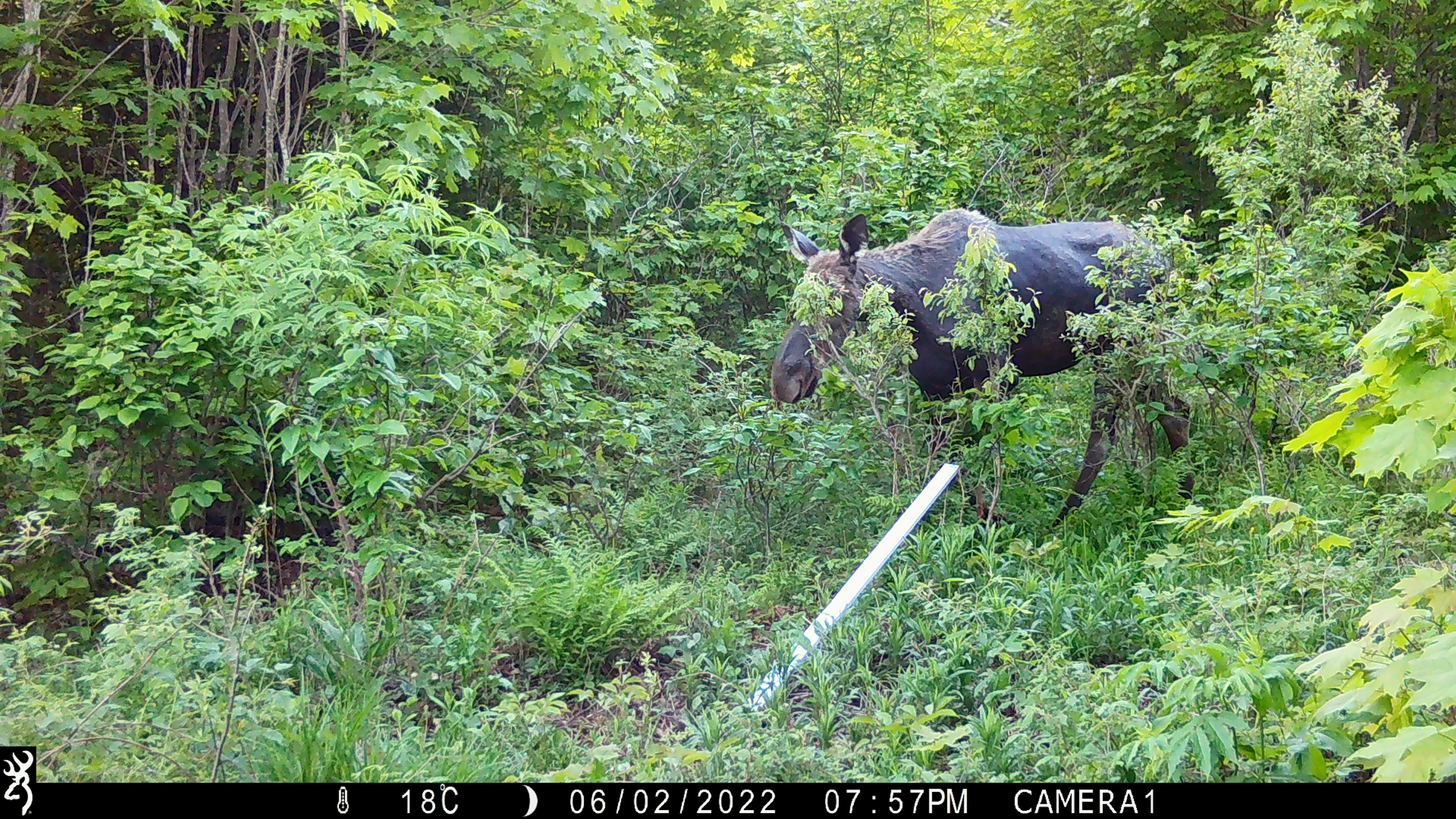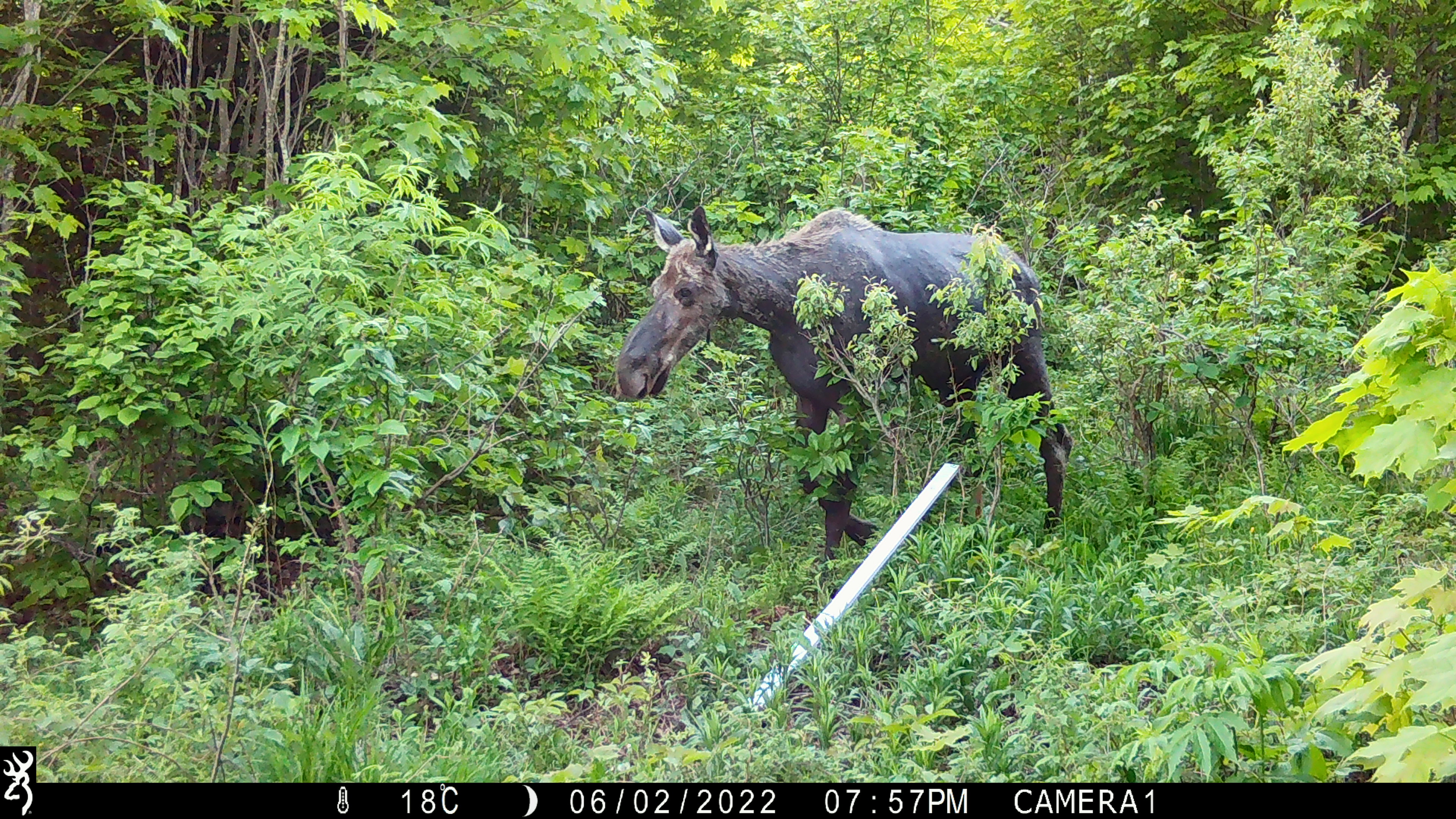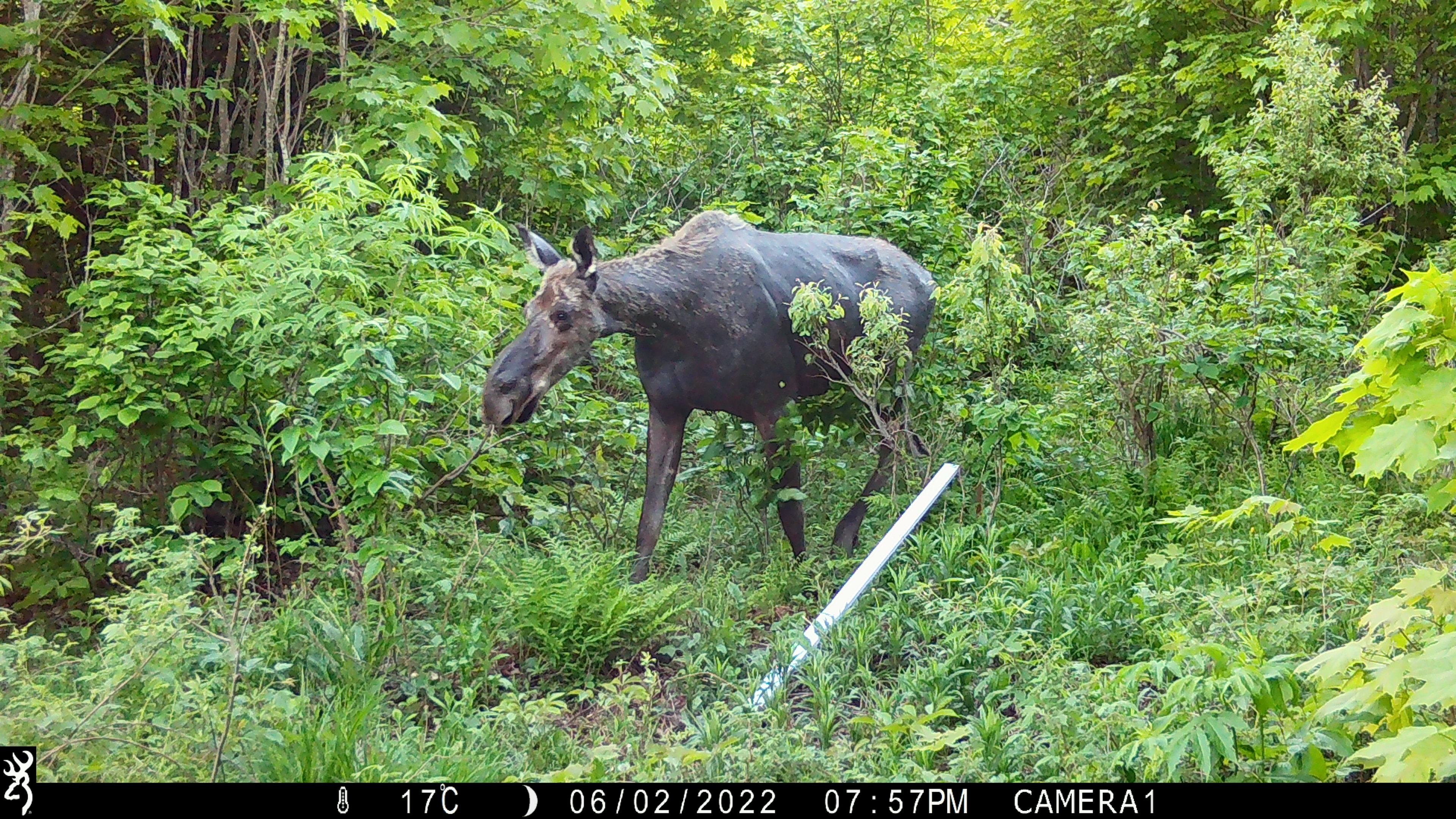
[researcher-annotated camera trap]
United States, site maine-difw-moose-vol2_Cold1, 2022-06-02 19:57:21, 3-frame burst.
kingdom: Animalia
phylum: Chordata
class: Mammalia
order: Artiodactyla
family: Cervidae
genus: Alces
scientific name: Alces alces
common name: moose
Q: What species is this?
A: Moose (Alces alces).